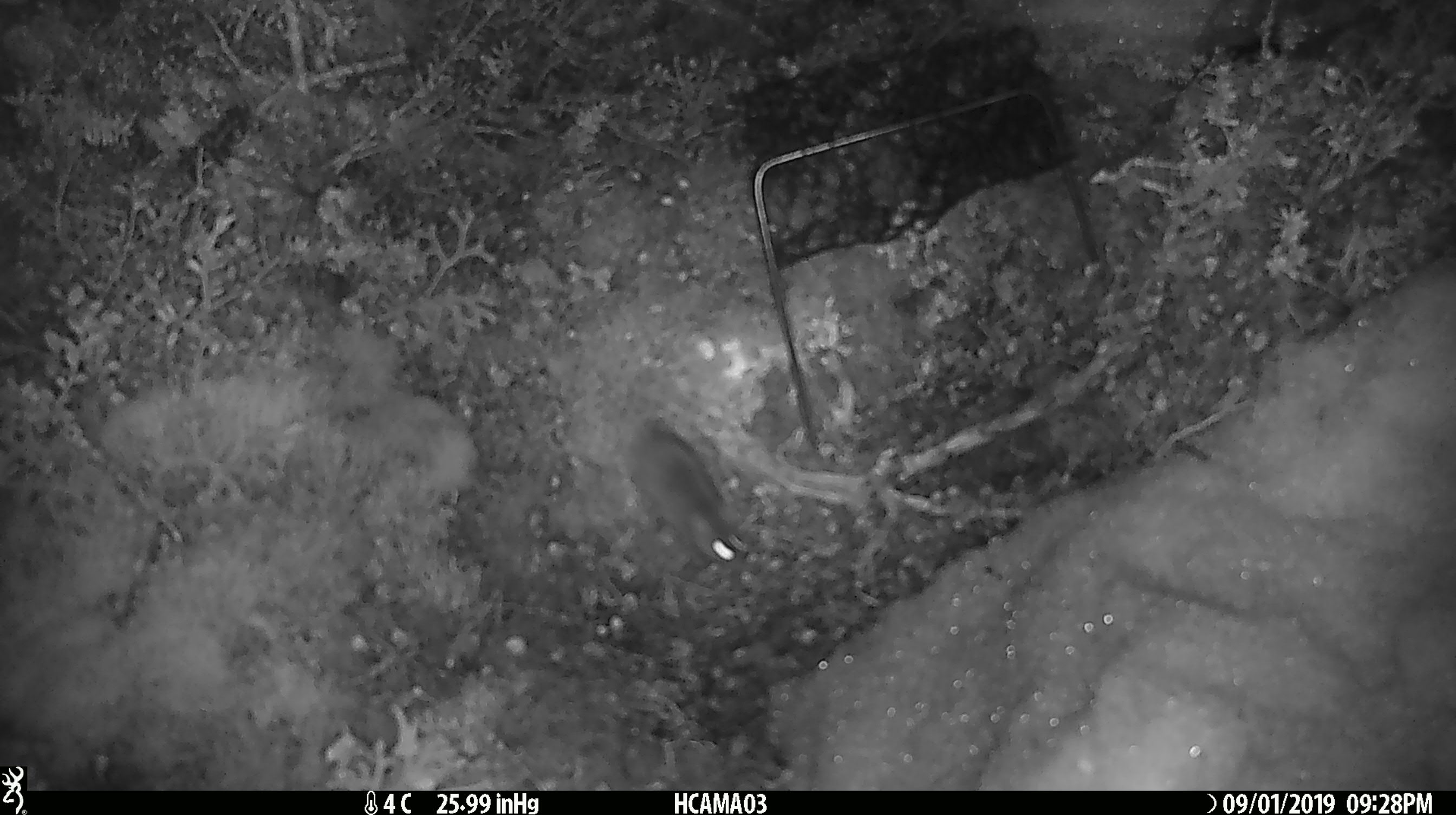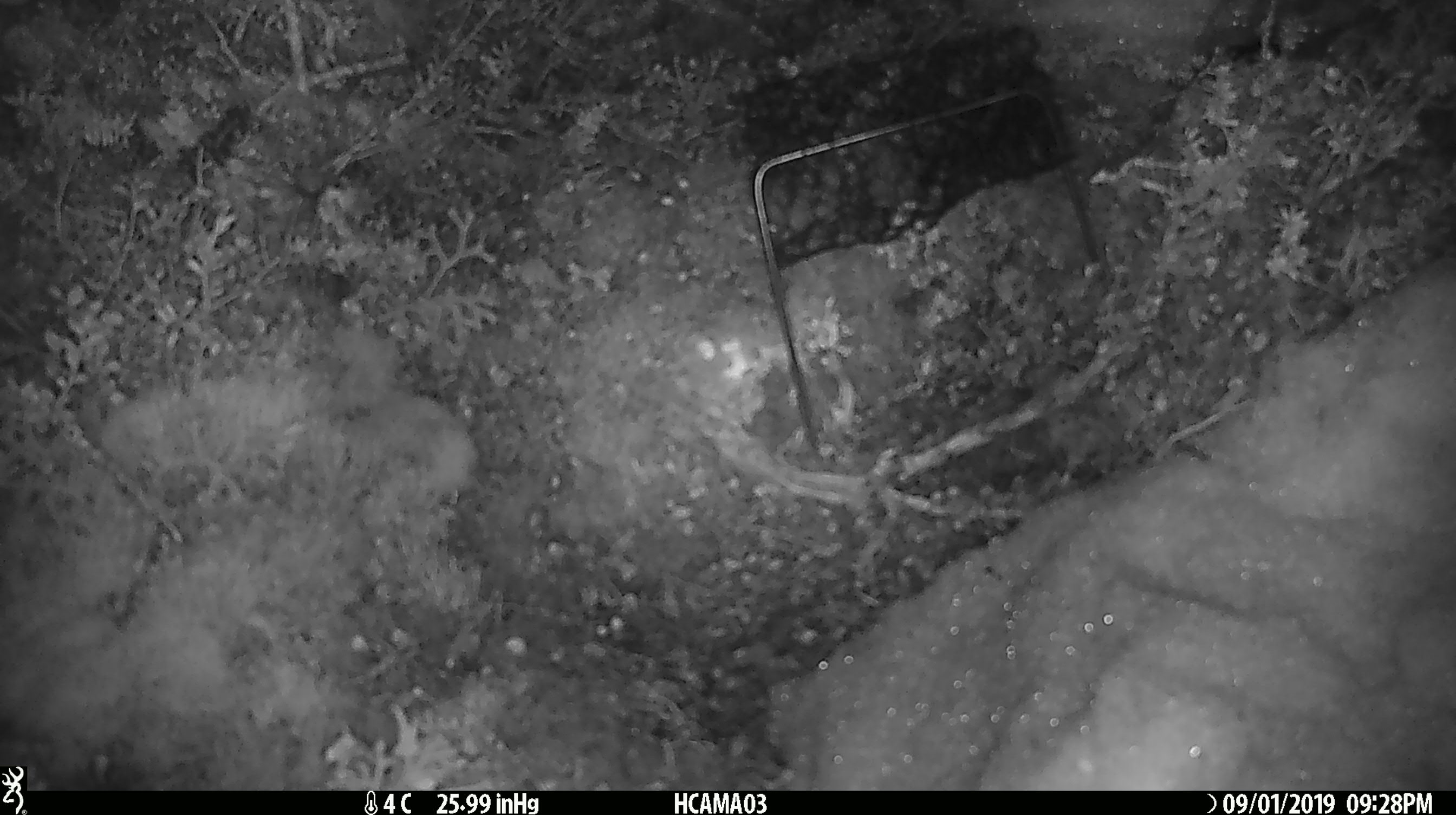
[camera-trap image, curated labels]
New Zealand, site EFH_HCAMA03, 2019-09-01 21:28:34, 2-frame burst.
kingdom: Animalia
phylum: Chordata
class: Mammalia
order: Rodentia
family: Muridae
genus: Mus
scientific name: Mus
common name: mouse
Mouse (Mus).